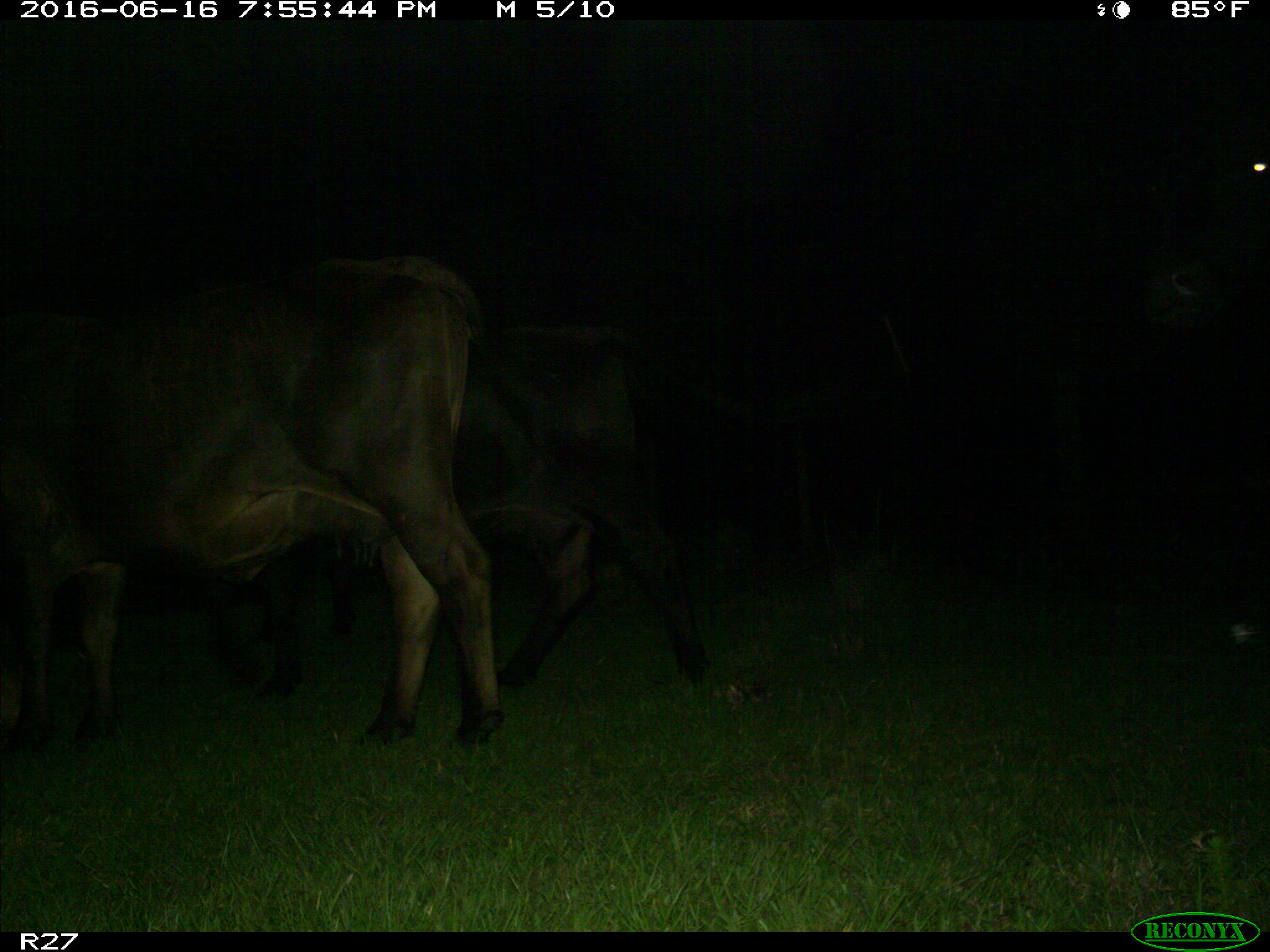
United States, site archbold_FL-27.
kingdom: Animalia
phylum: Chordata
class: Mammalia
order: Artiodactyla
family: Bovidae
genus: Bos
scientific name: Bos taurus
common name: domestic cow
Bos taurus (domestic cow).